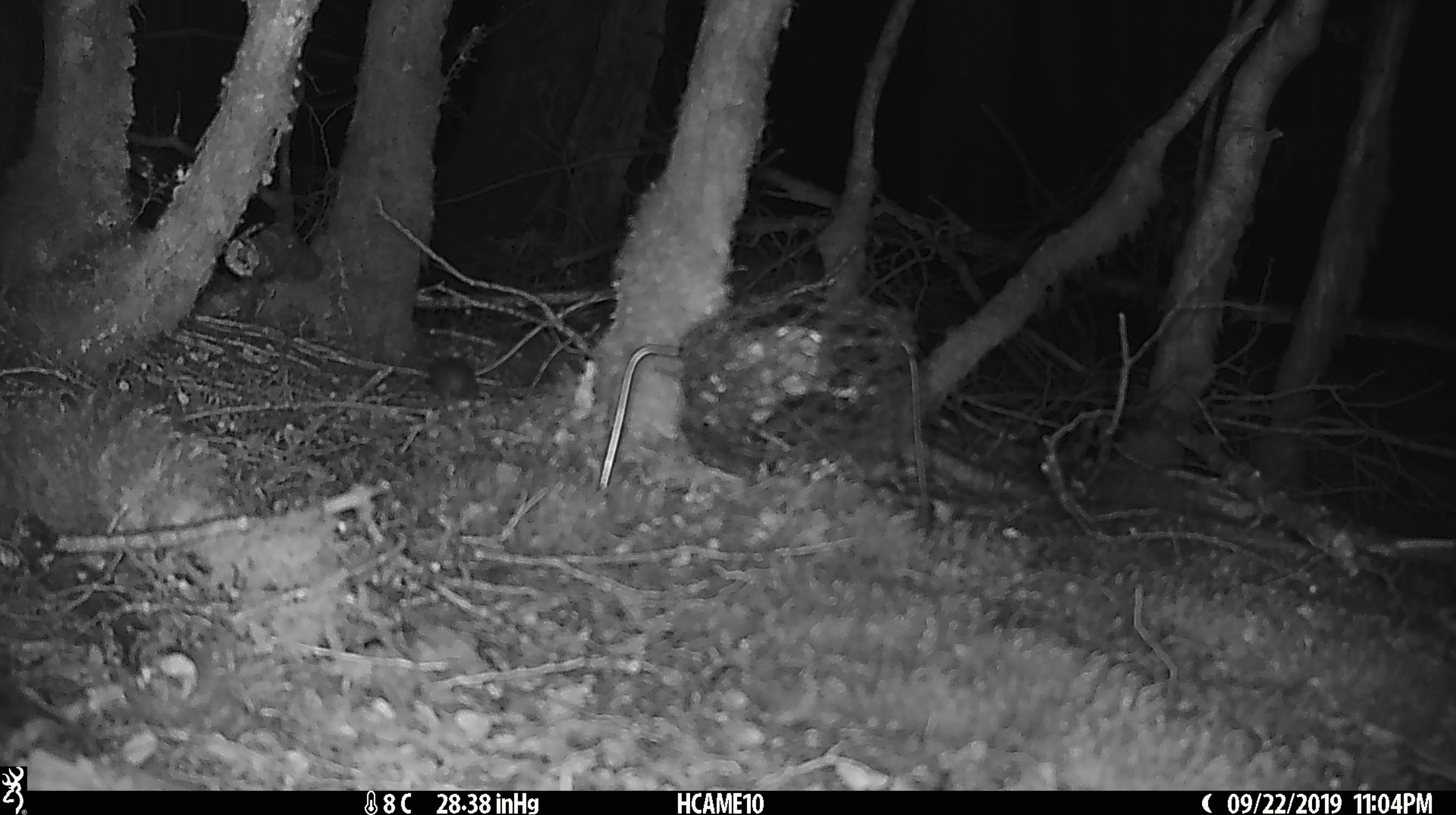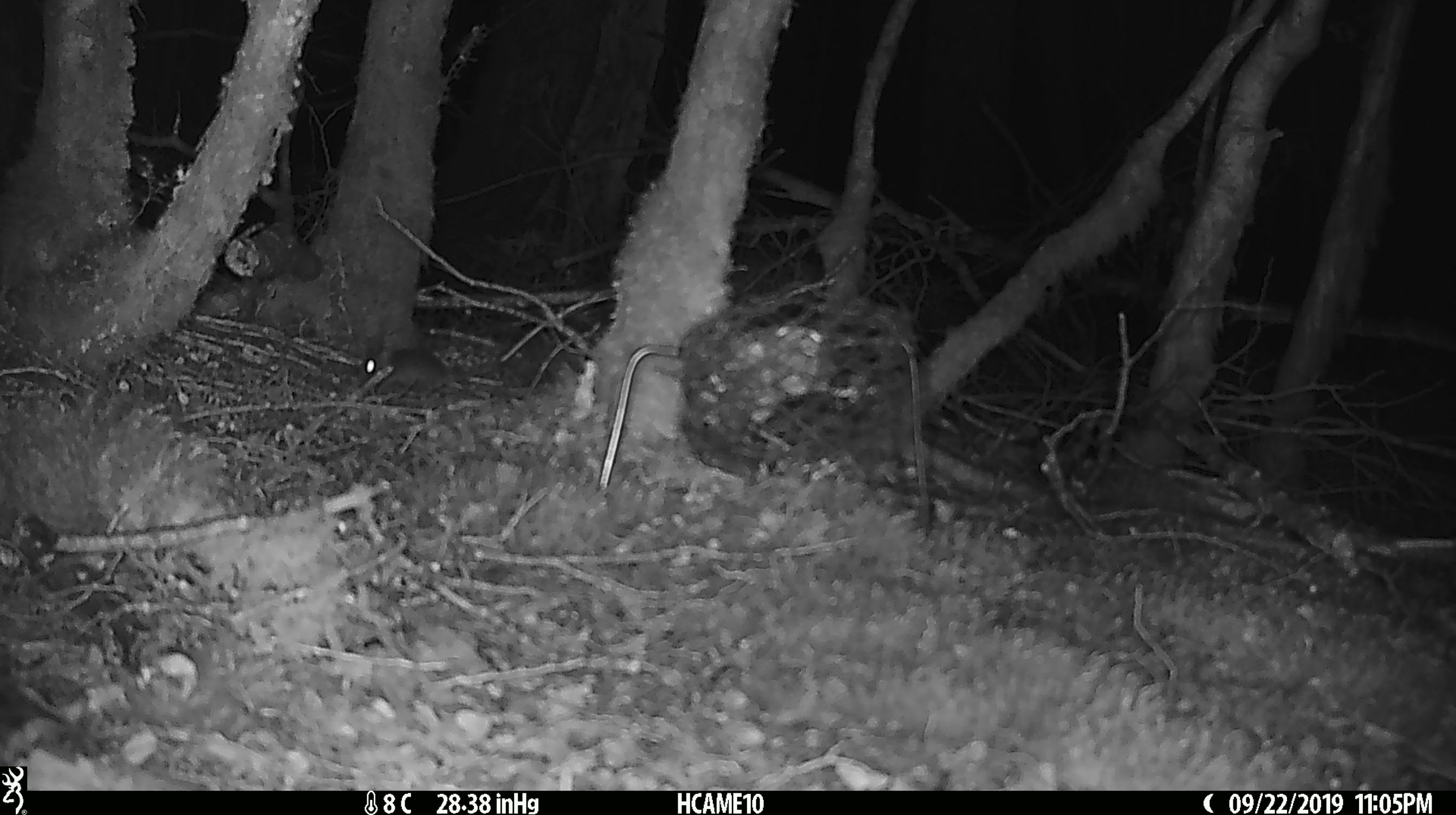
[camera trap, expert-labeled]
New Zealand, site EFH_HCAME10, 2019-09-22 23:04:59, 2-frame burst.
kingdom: Animalia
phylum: Chordata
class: Mammalia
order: Rodentia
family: Muridae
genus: Mus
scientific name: Mus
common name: mouse